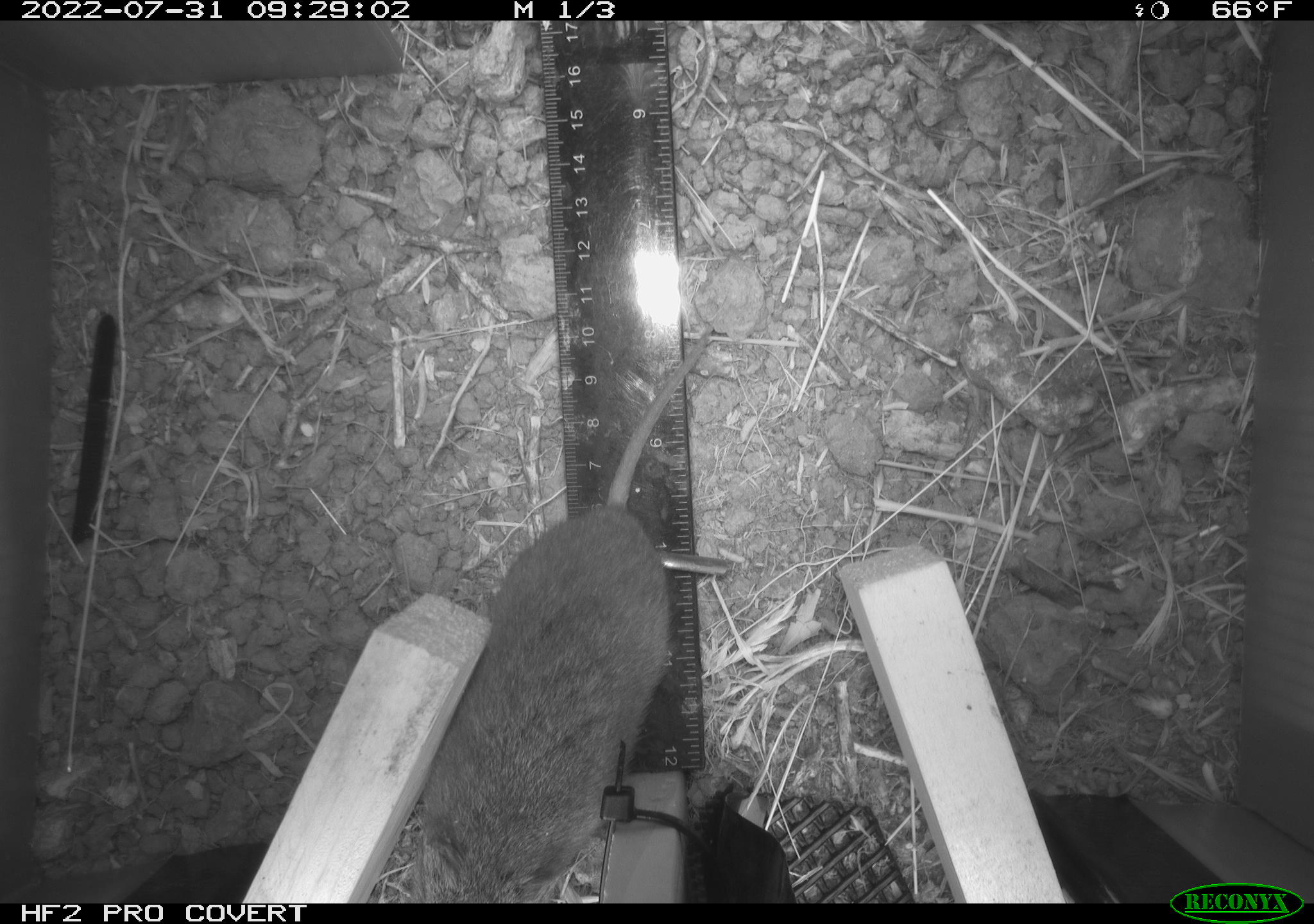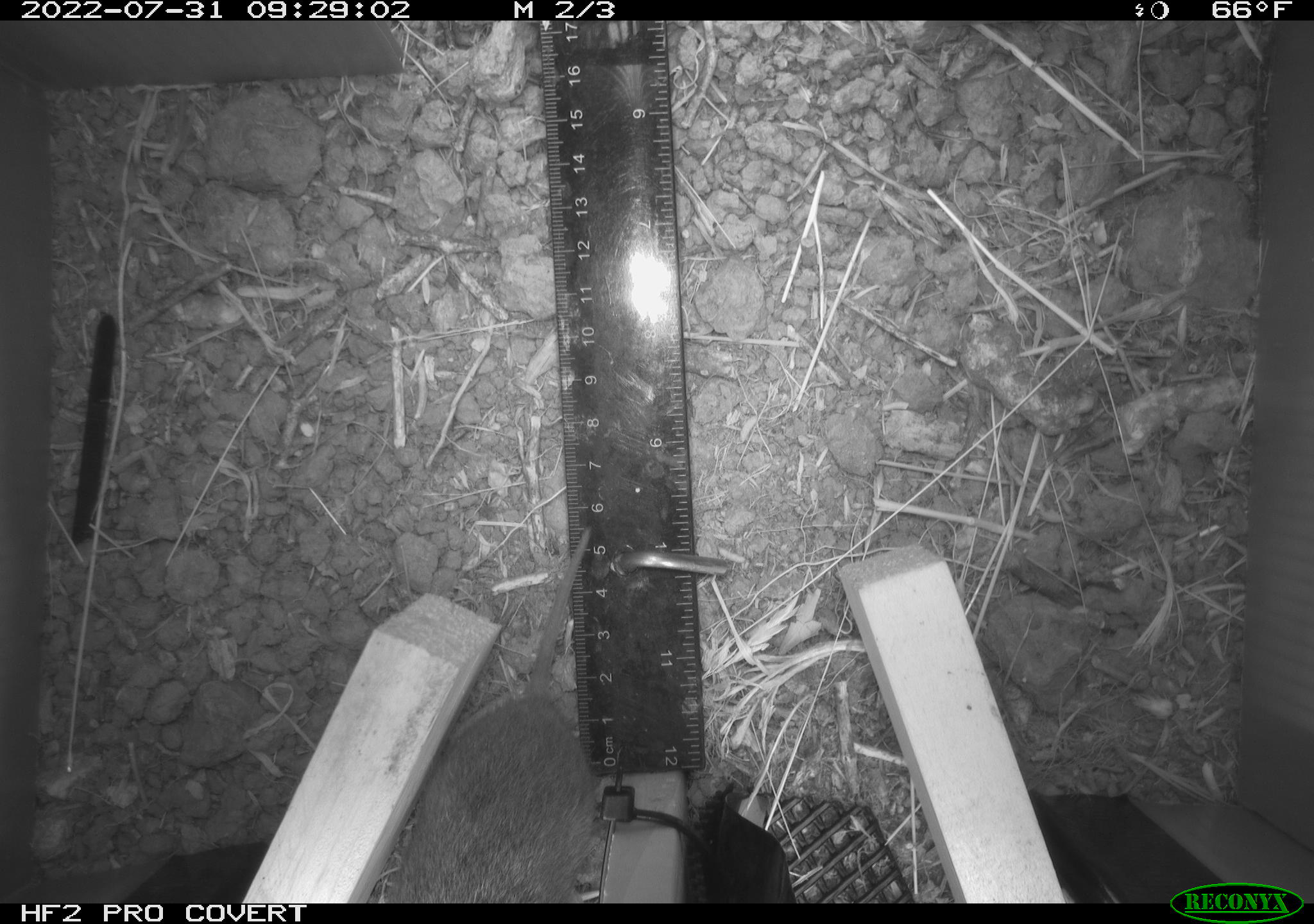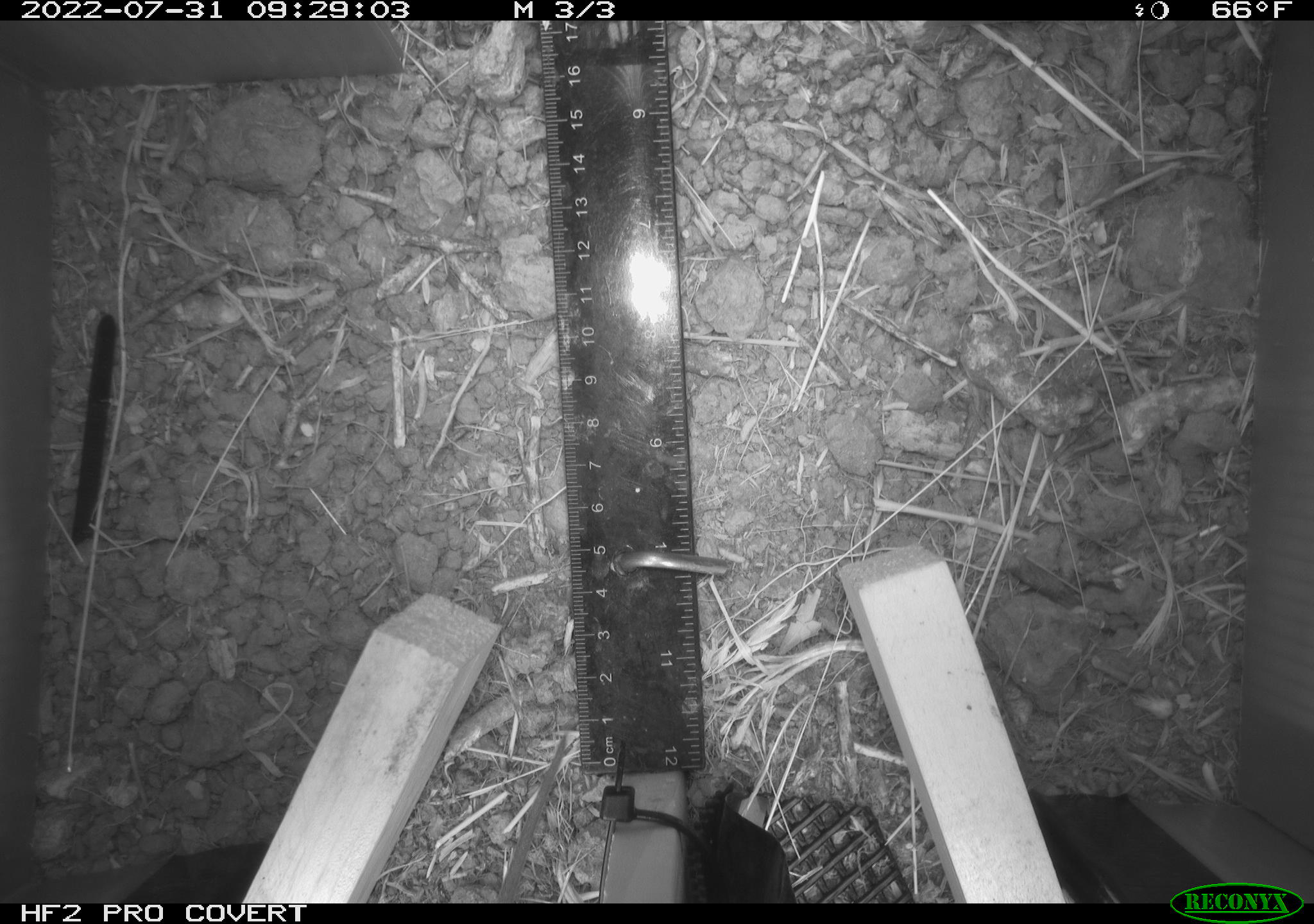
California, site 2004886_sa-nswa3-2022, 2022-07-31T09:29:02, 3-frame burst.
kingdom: Animalia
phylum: Chordata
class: Mammalia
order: Rodentia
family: Cricetidae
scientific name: Cricetidae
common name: hamsters, voles, lemmings, and allies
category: cricetidae family